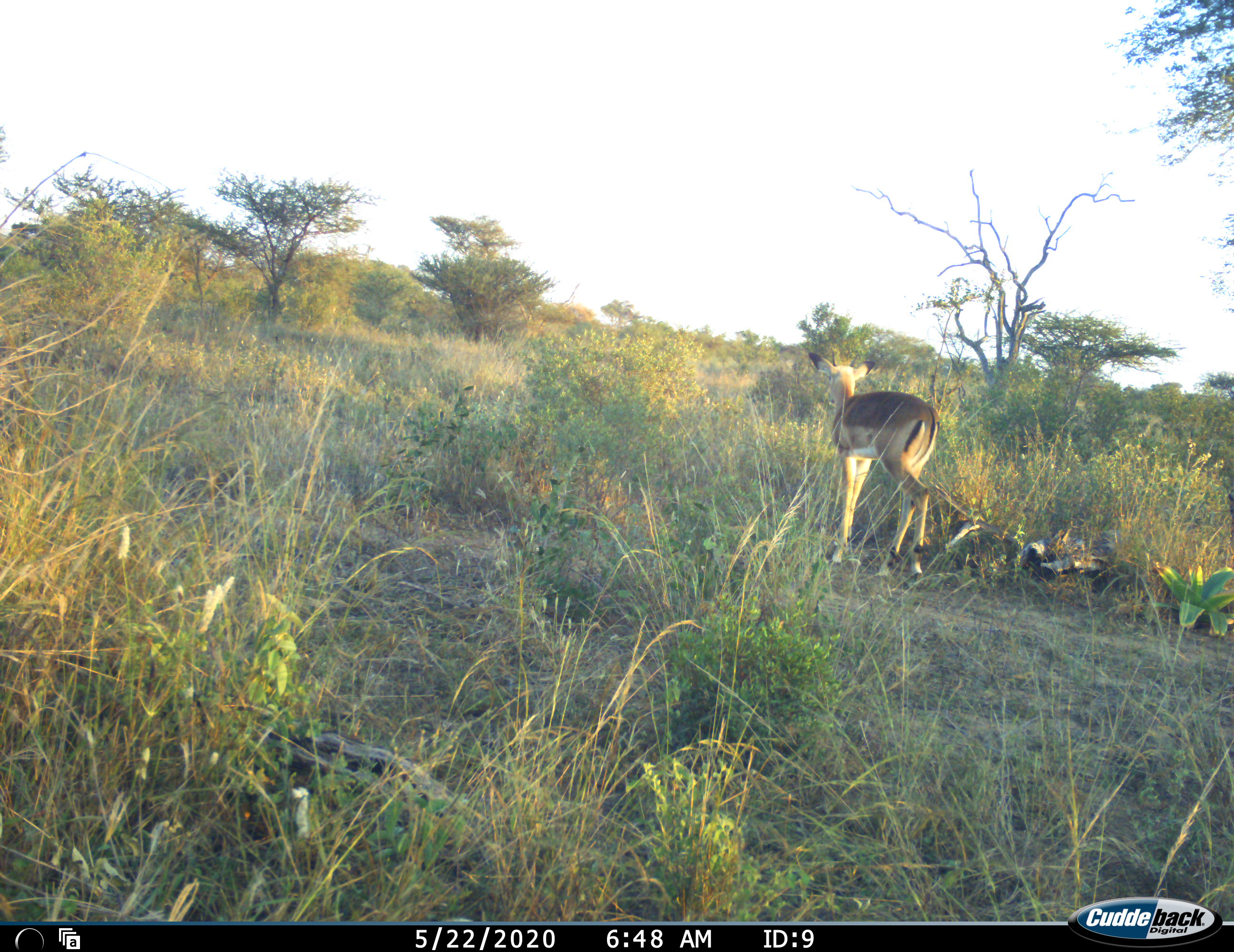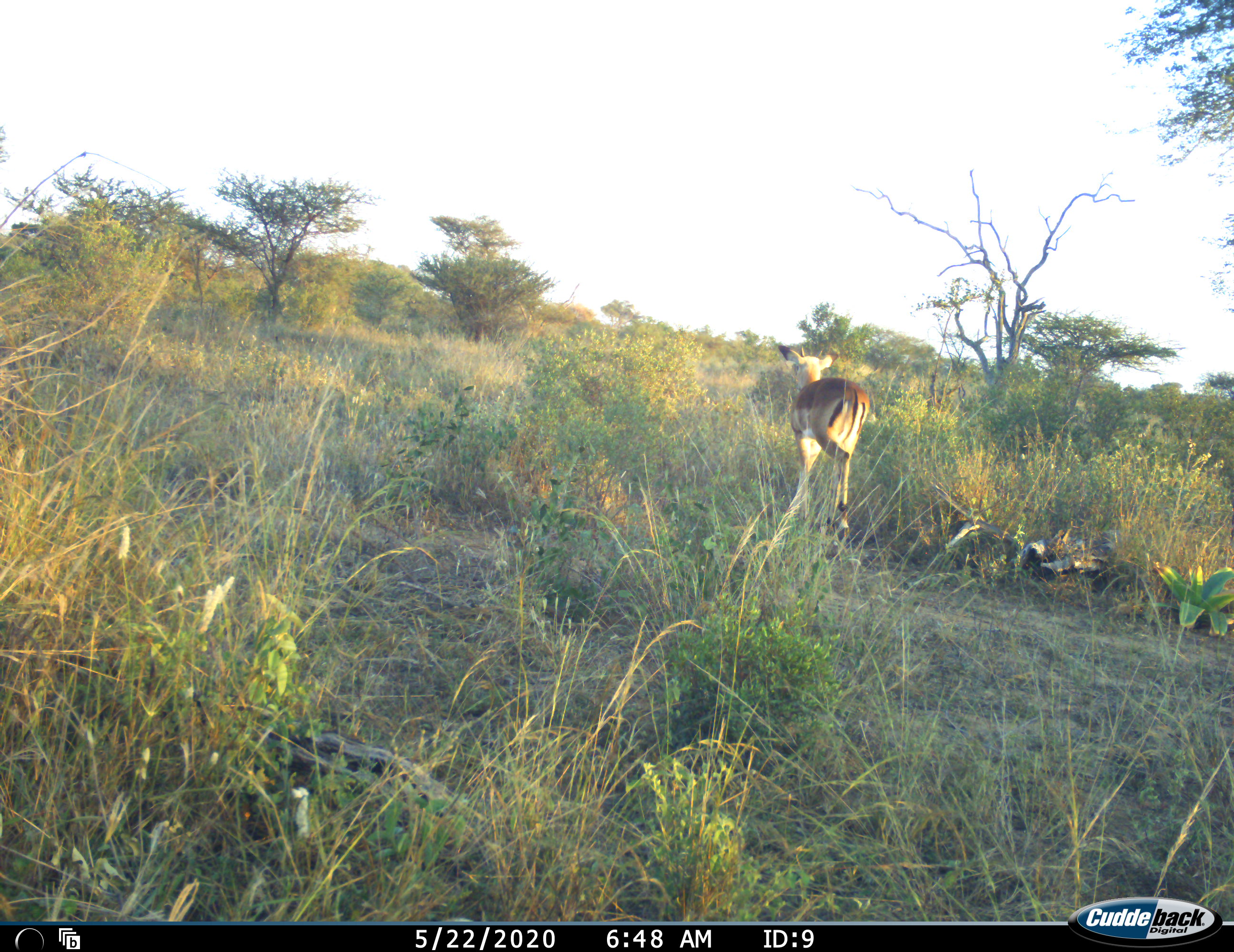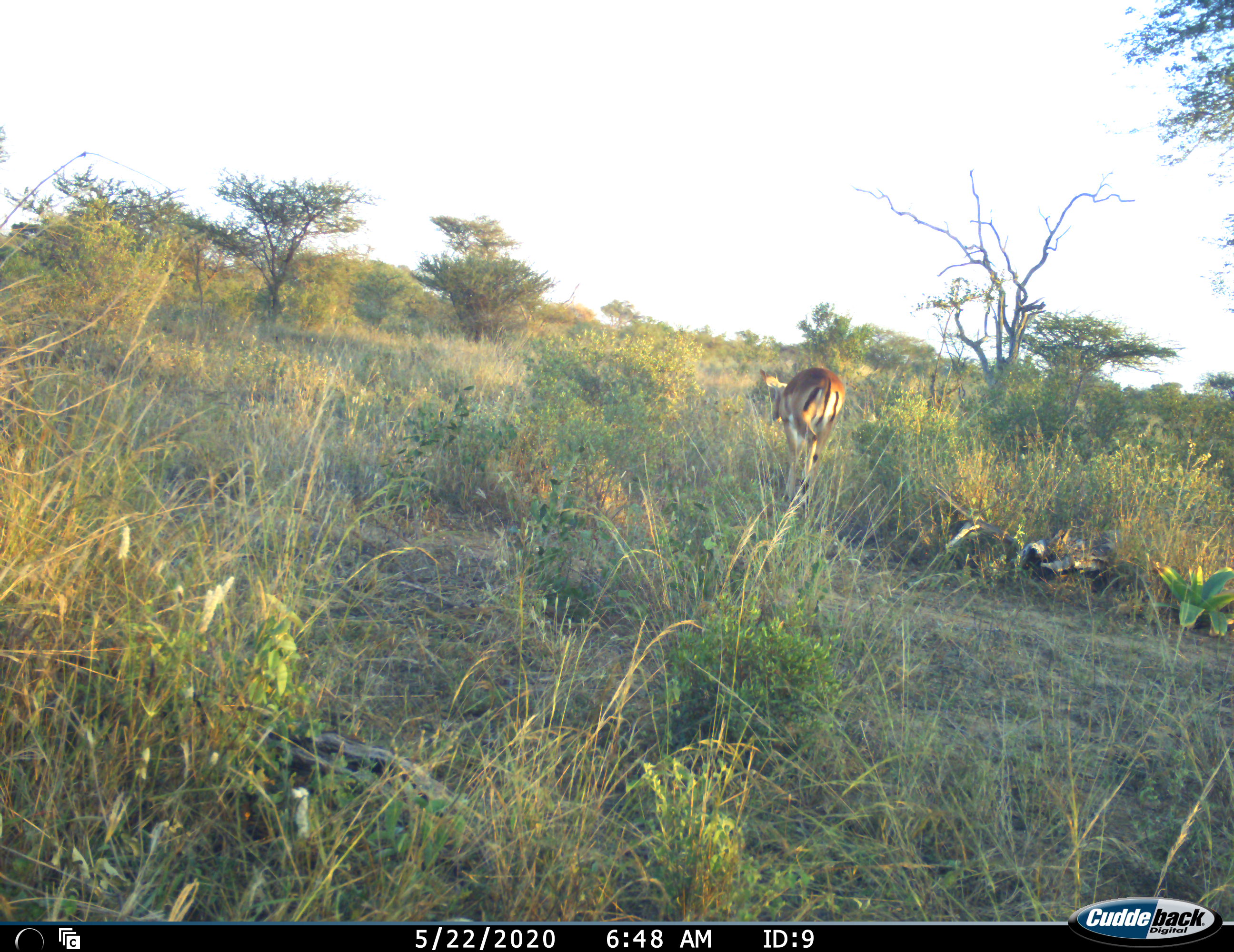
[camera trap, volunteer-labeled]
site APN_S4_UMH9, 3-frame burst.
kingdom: Animalia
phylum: Chordata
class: Mammalia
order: Artiodactyla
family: Bovidae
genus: Aepyceros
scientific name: Aepyceros melampus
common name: impala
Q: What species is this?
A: Impala (Aepyceros melampus).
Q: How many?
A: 1.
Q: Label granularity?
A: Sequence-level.